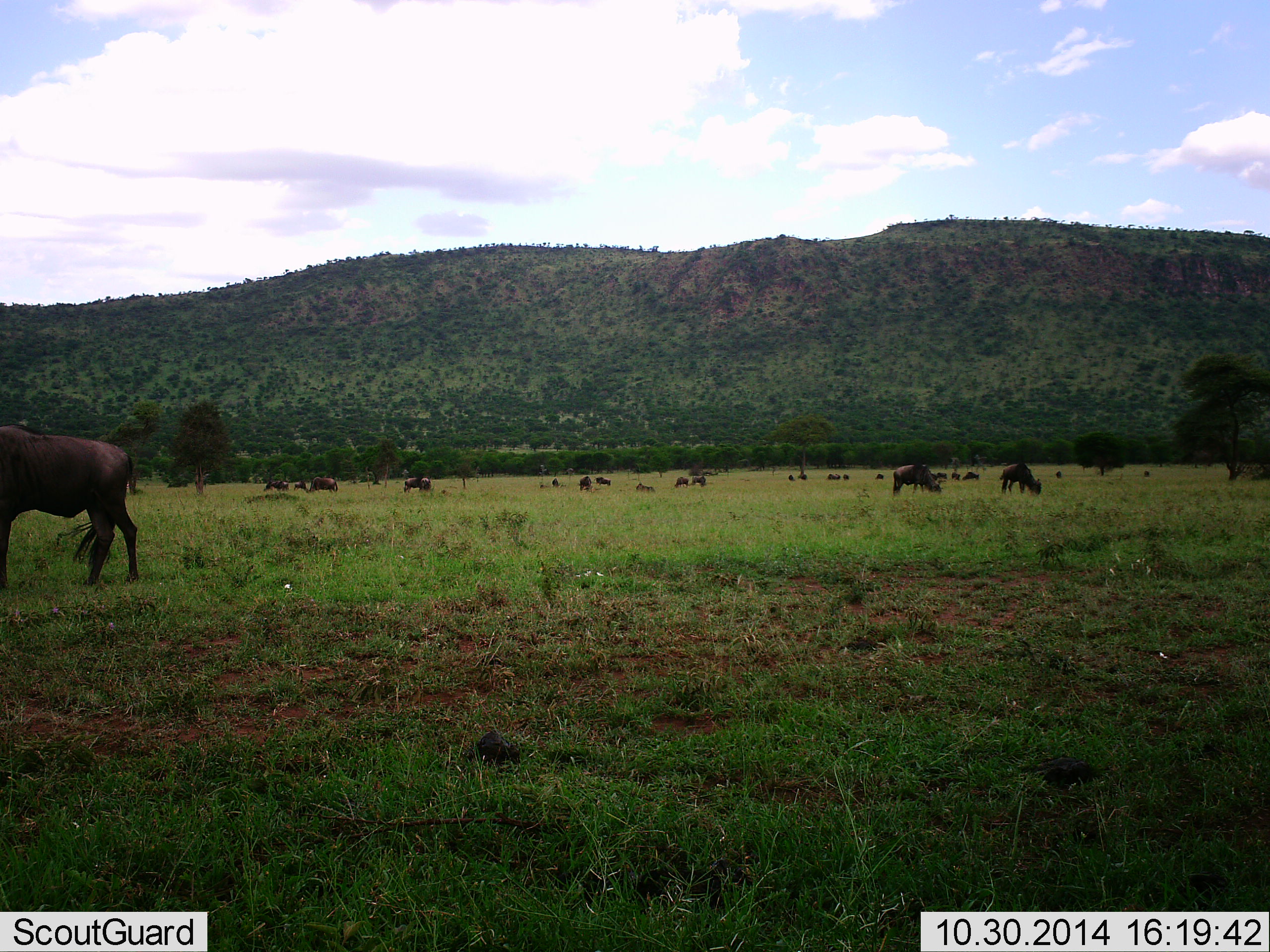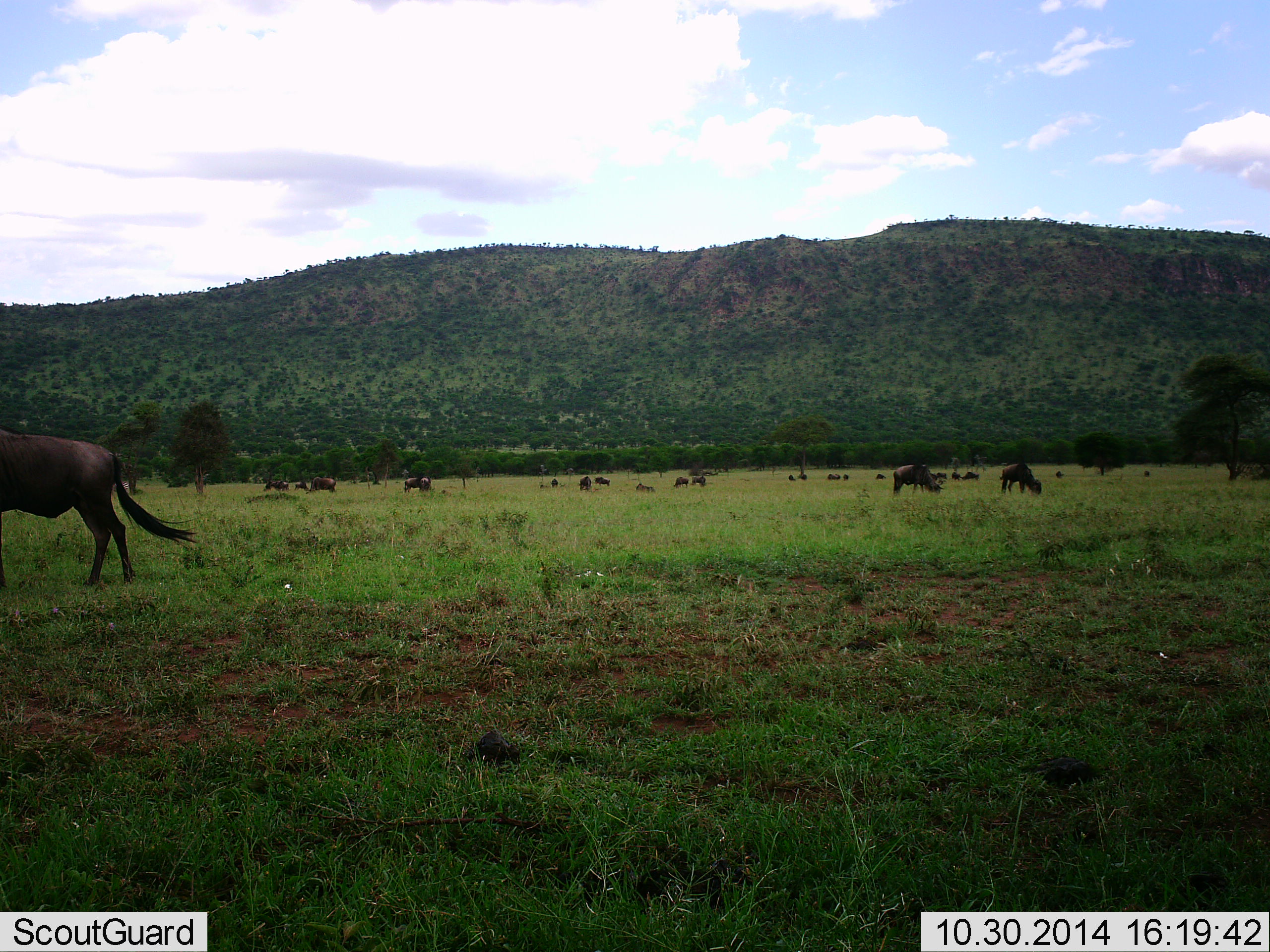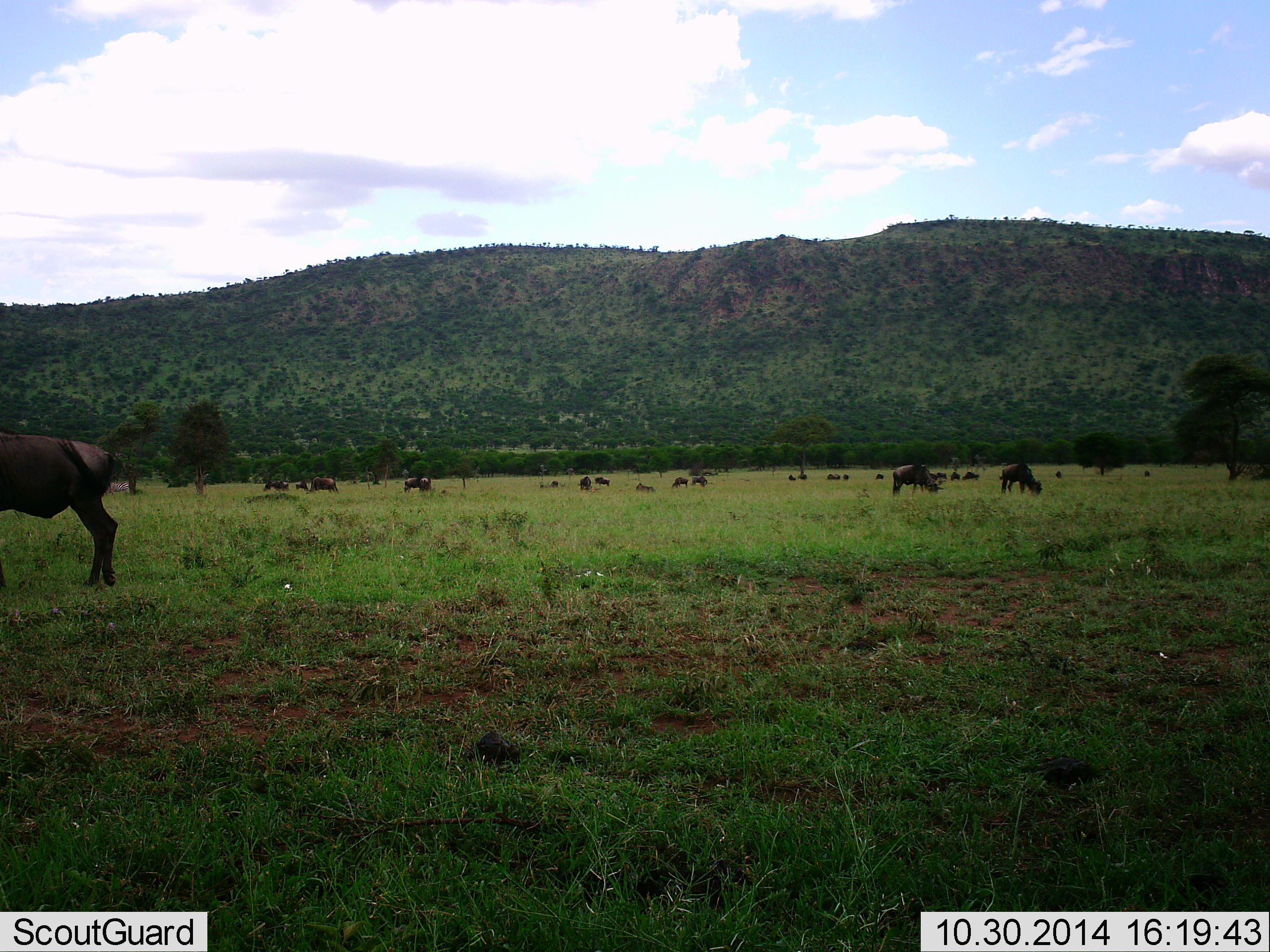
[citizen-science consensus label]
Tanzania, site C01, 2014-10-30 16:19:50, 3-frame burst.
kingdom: Animalia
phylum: Chordata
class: Mammalia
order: Artiodactyla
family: Bovidae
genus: Connochaetes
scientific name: Connochaetes taurinus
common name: blue wildebeest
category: wildebeest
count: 11-50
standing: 50%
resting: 10%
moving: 20%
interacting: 0%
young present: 0%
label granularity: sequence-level